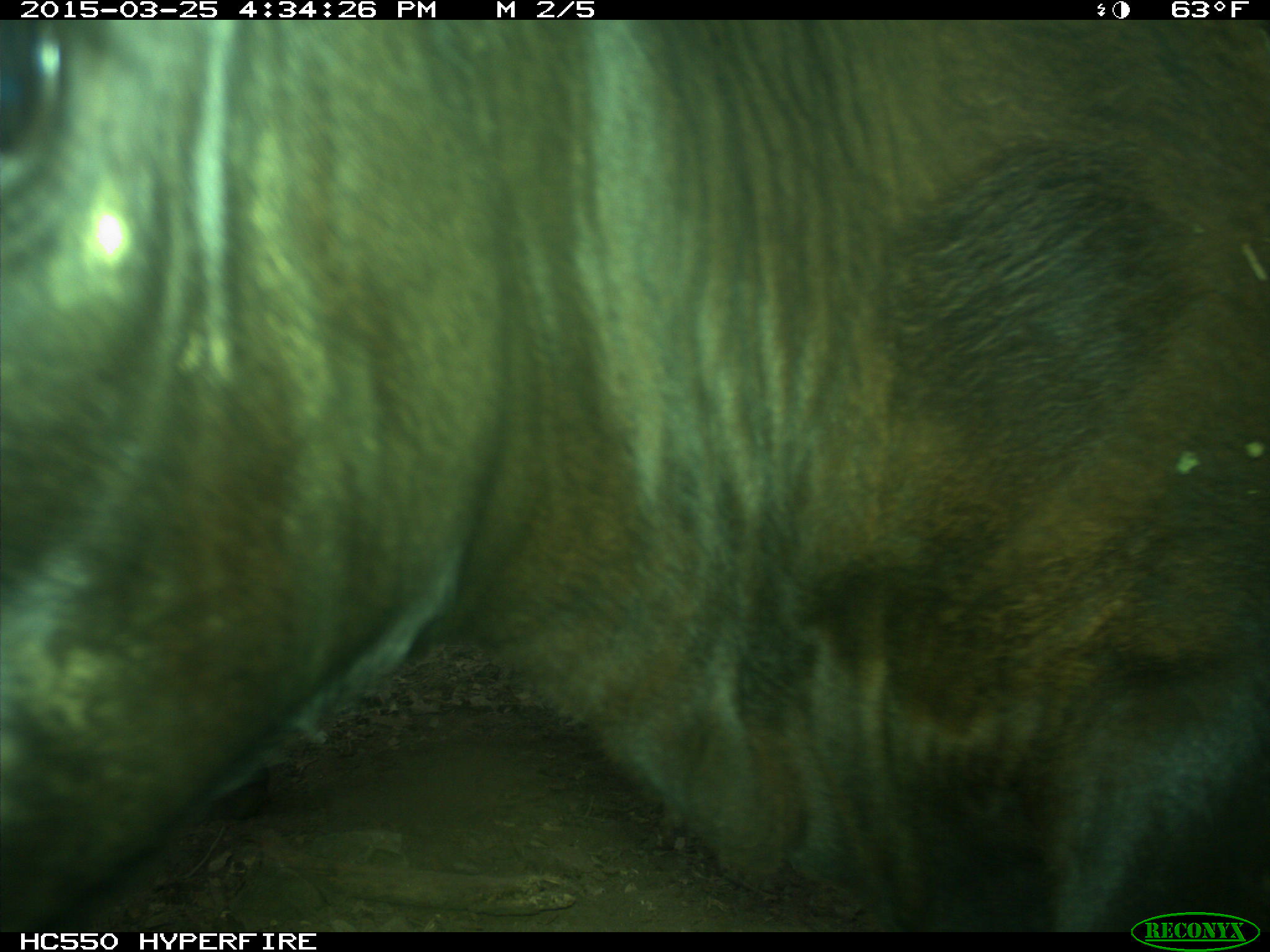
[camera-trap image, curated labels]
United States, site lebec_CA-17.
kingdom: Animalia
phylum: Chordata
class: Mammalia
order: Artiodactyla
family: Bovidae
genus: Bos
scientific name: Bos taurus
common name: domestic cow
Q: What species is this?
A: Bos taurus (domestic cow).